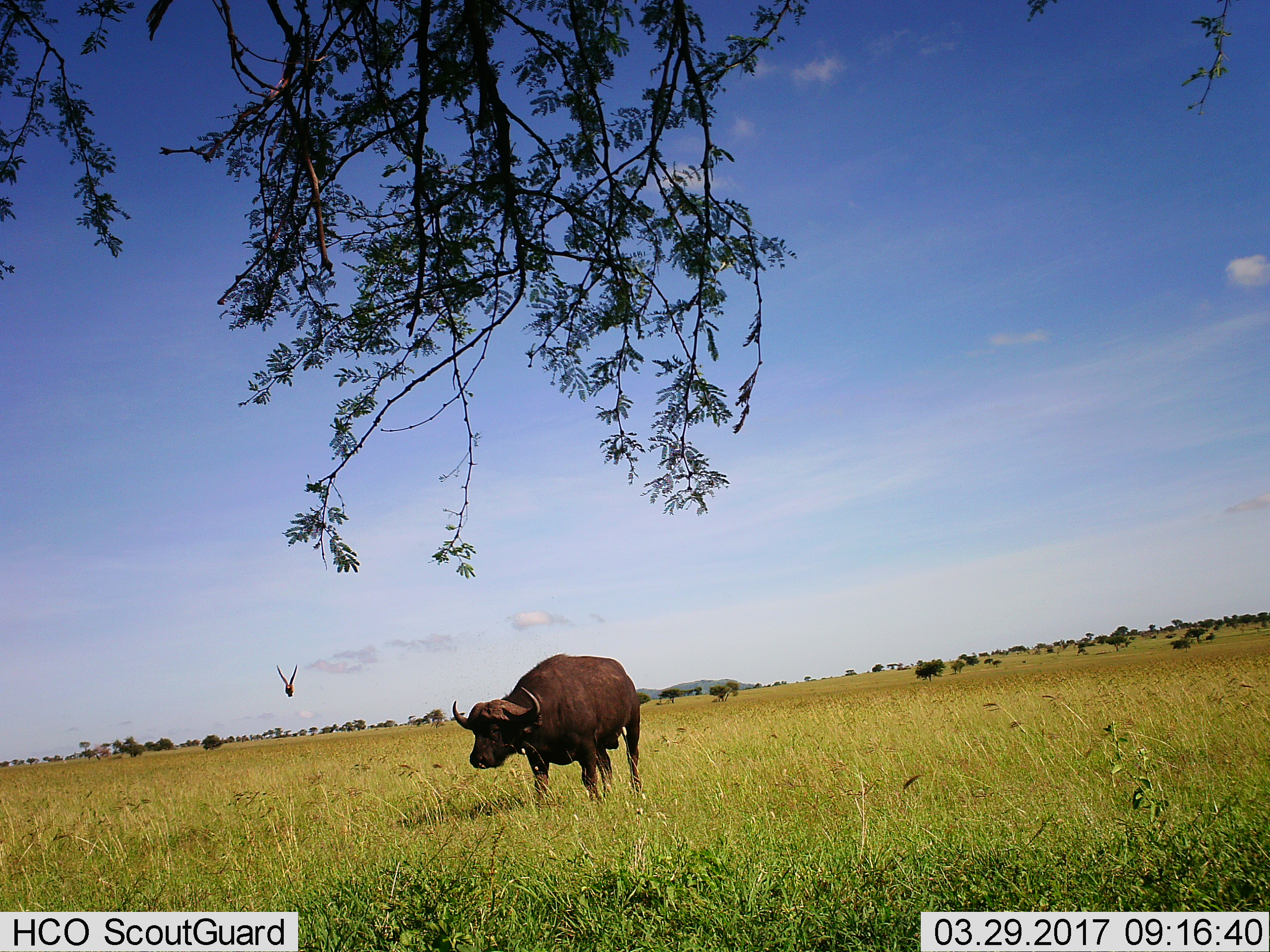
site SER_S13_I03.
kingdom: Animalia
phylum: Chordata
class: Mammalia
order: Artiodactyla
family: Bovidae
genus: Syncerus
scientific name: Syncerus caffer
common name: african buffalo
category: buffalo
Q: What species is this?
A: Buffalo (african buffalo) (Syncerus caffer).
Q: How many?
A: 1.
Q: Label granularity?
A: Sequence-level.